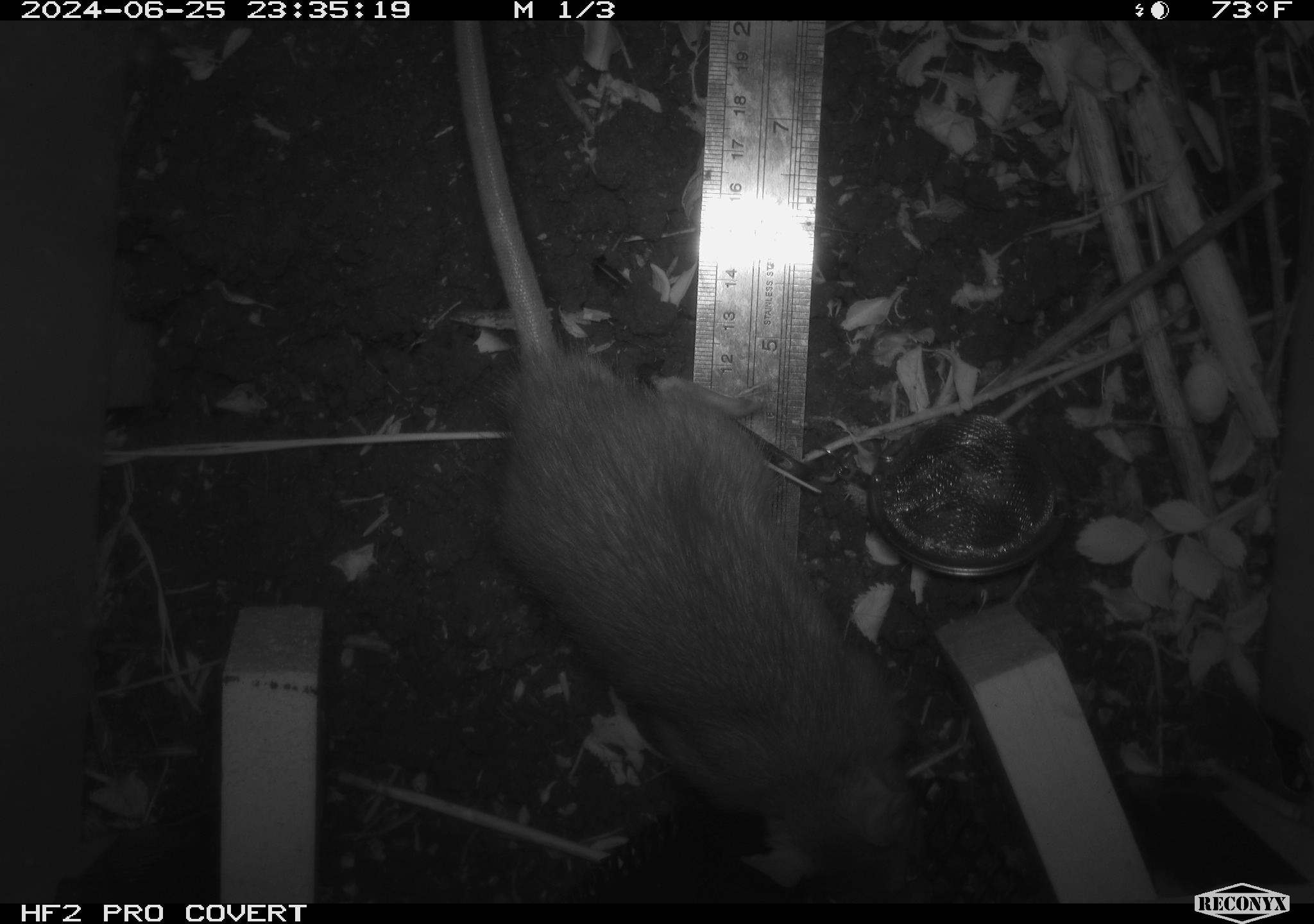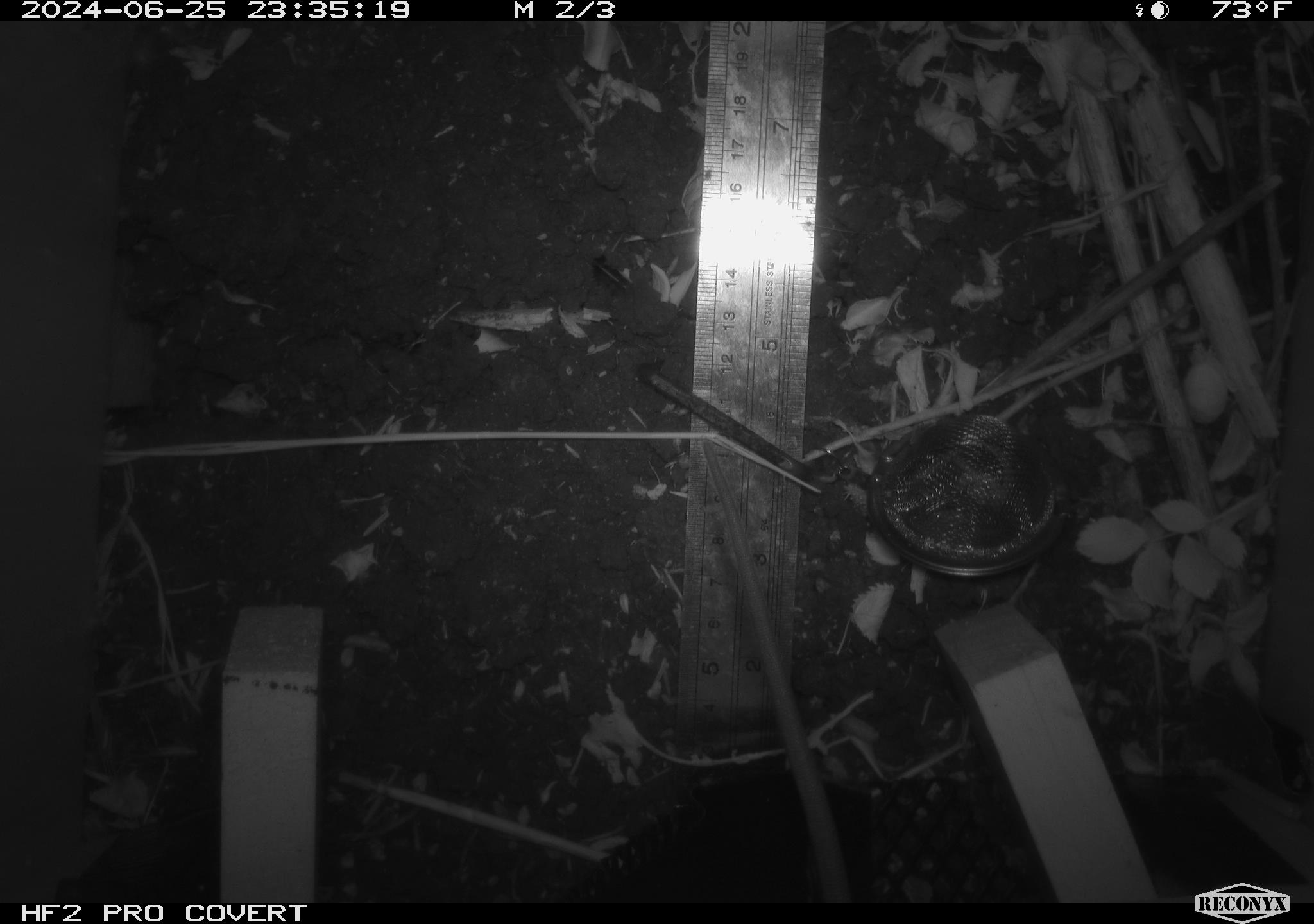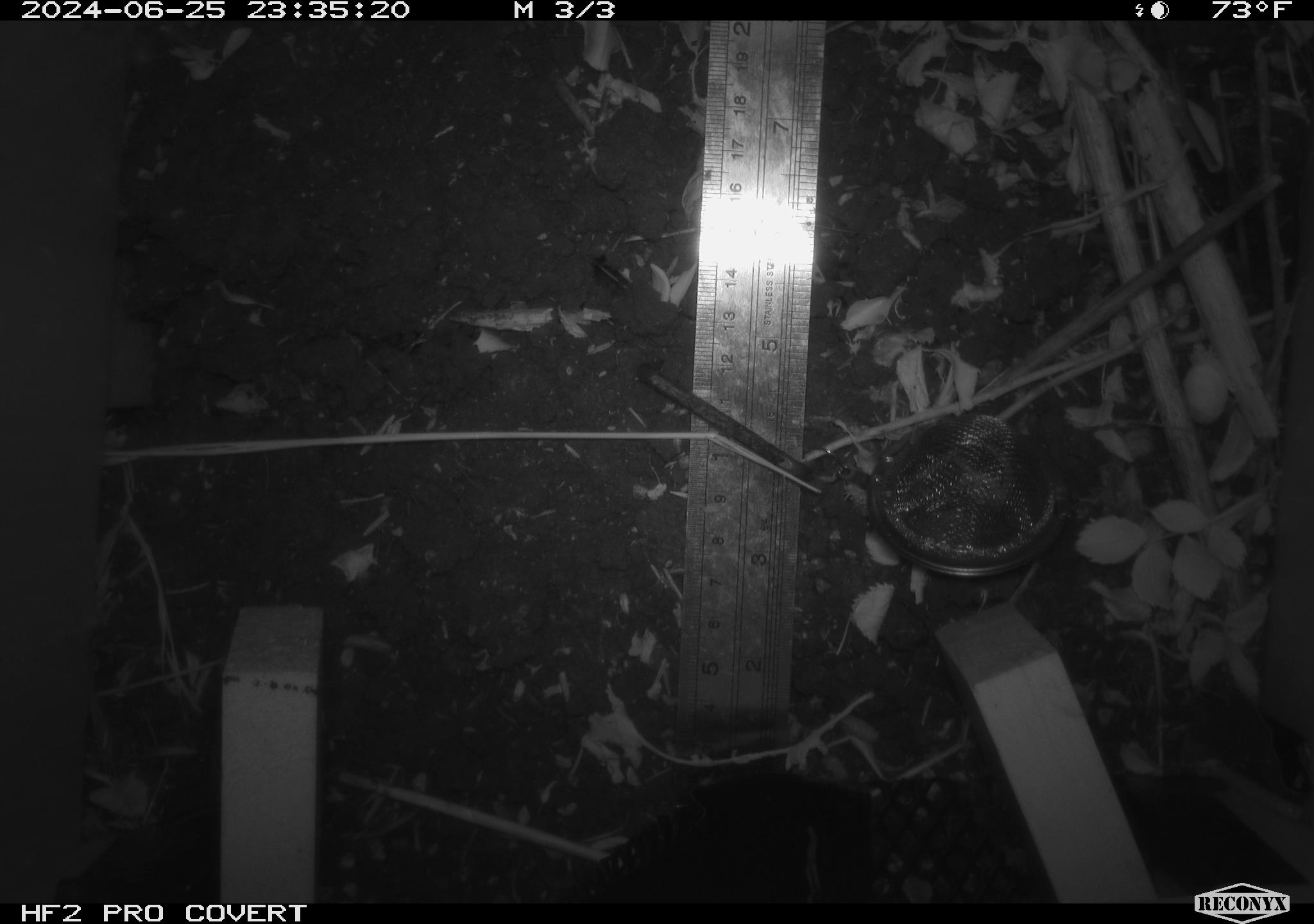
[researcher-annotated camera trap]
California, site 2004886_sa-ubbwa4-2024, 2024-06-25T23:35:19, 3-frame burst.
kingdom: Animalia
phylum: Chordata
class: Mammalia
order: Rodentia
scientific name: Rodentia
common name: woodrat or rat or mouse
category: woodrat or rat or mouse species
Woodrat or rat or mouse species (woodrat or rat or mouse) (Rodentia).